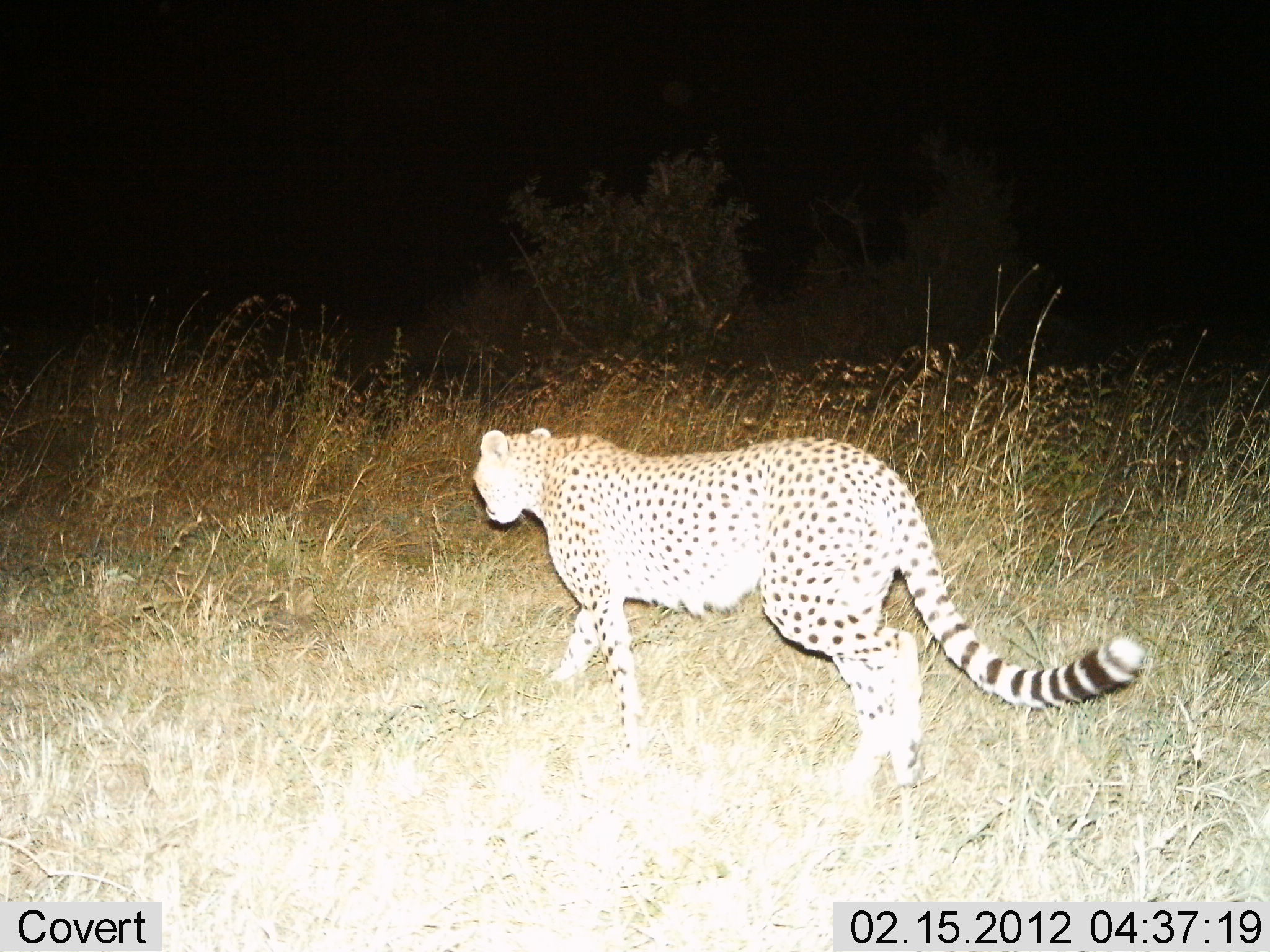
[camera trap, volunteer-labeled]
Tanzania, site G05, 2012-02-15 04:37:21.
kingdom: Animalia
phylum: Chordata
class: Mammalia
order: Carnivora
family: Felidae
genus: Acinonyx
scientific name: Acinonyx jubatus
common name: cheetah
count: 1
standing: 5%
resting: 0%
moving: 100%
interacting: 0%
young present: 0%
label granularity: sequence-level